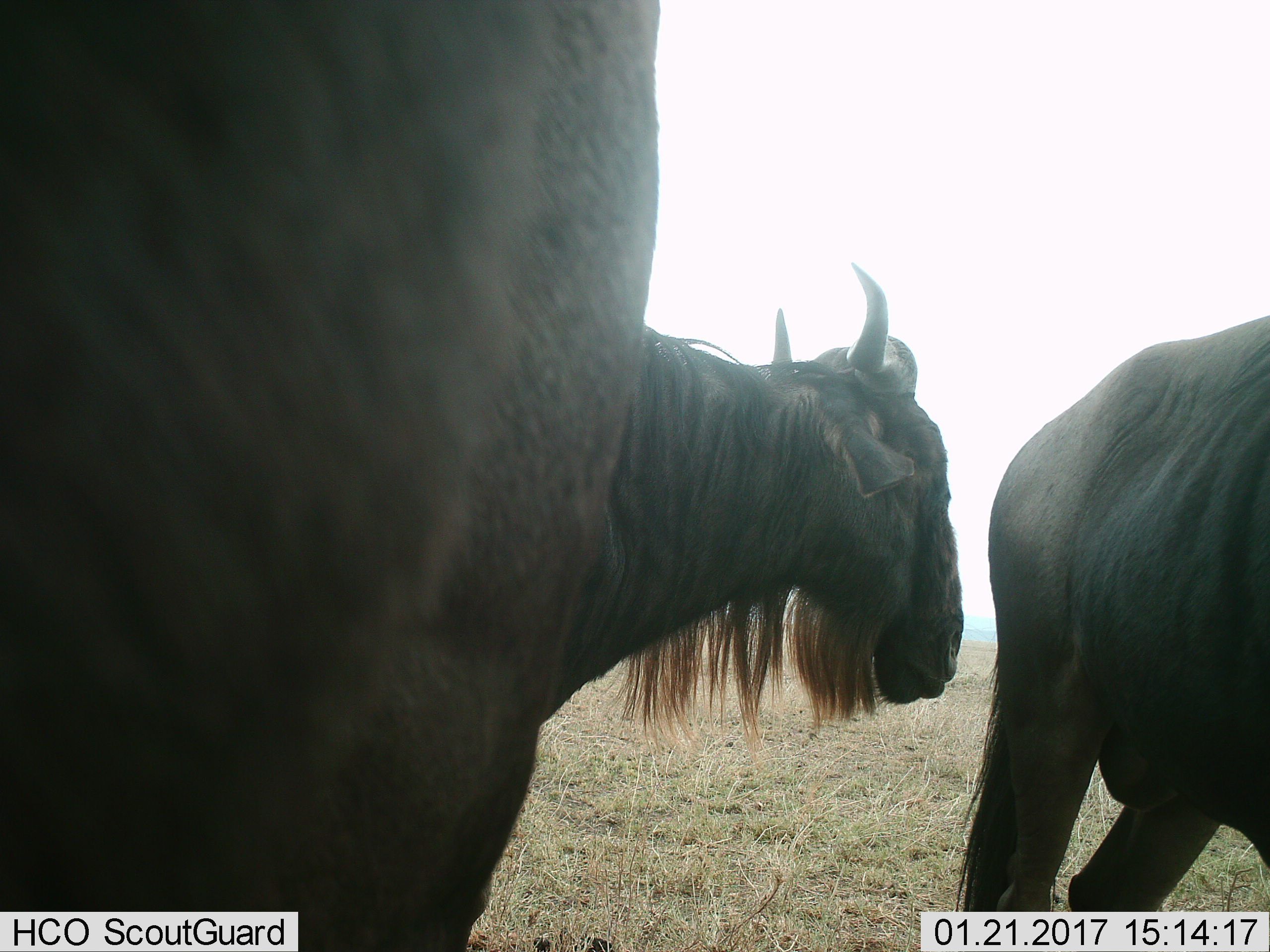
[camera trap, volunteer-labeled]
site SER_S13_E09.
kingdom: Animalia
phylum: Chordata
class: Mammalia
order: Artiodactyla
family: Bovidae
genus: Connochaetes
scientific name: Connochaetes taurinus taurinus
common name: blue wildebeest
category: wildebeestblue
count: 3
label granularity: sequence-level